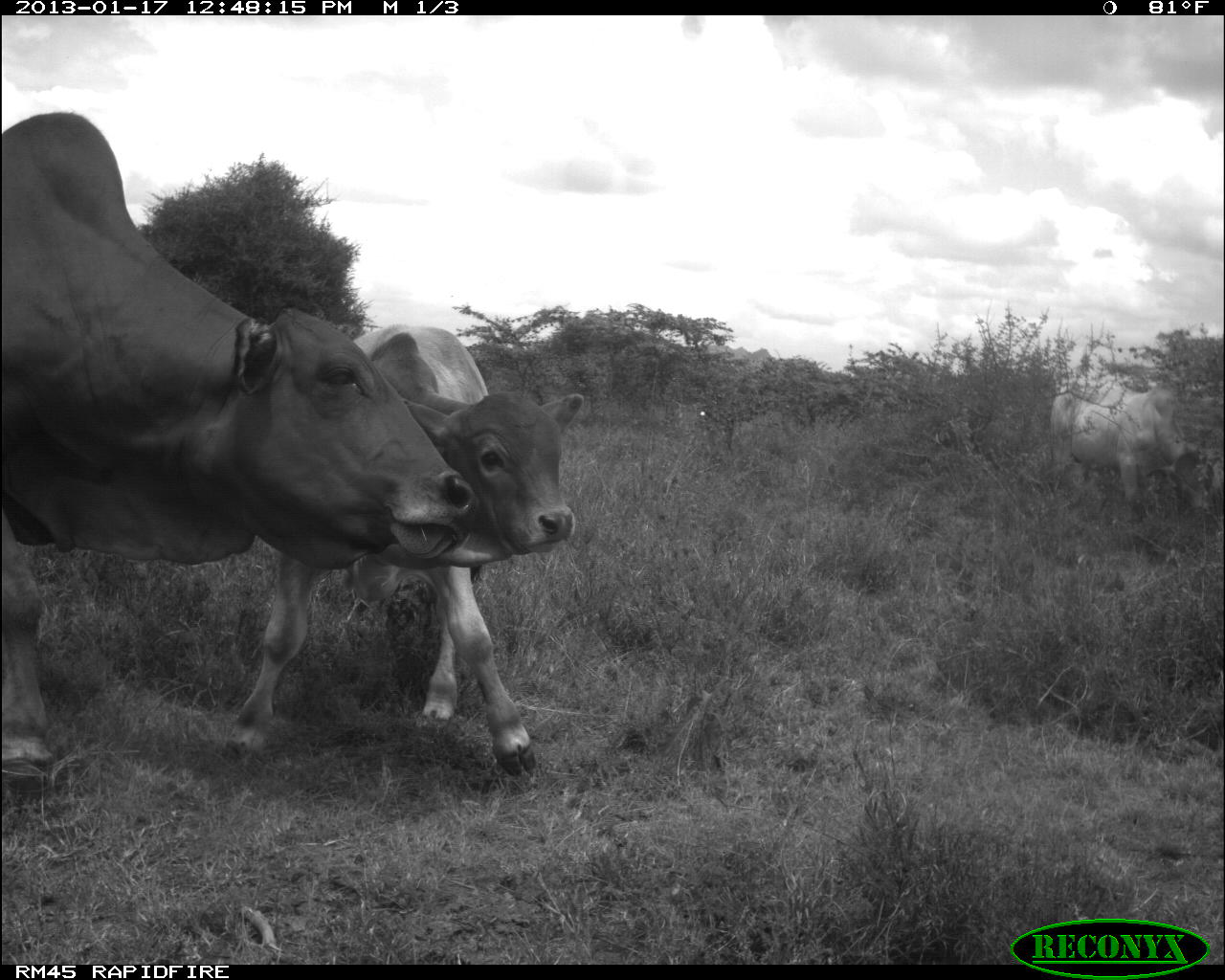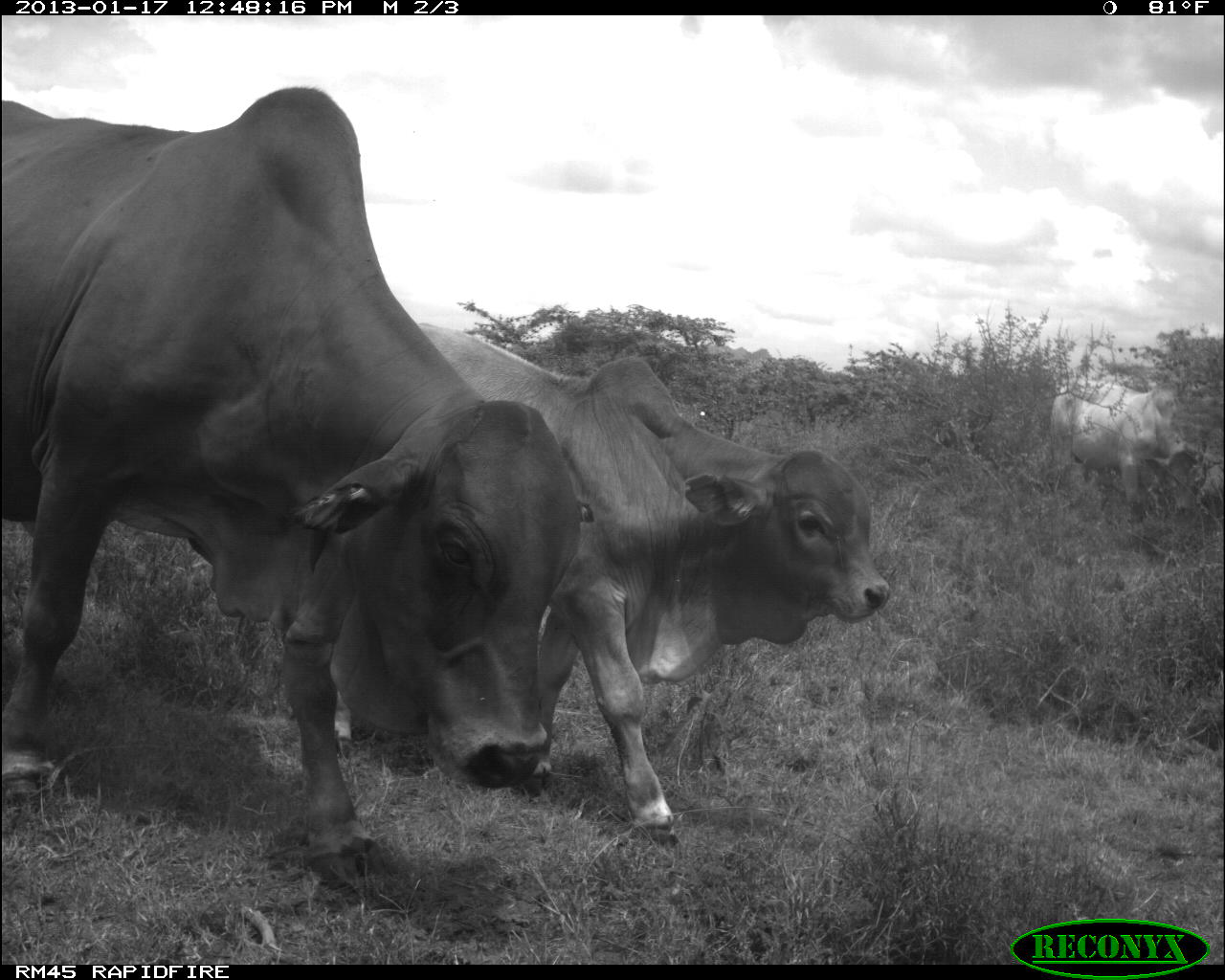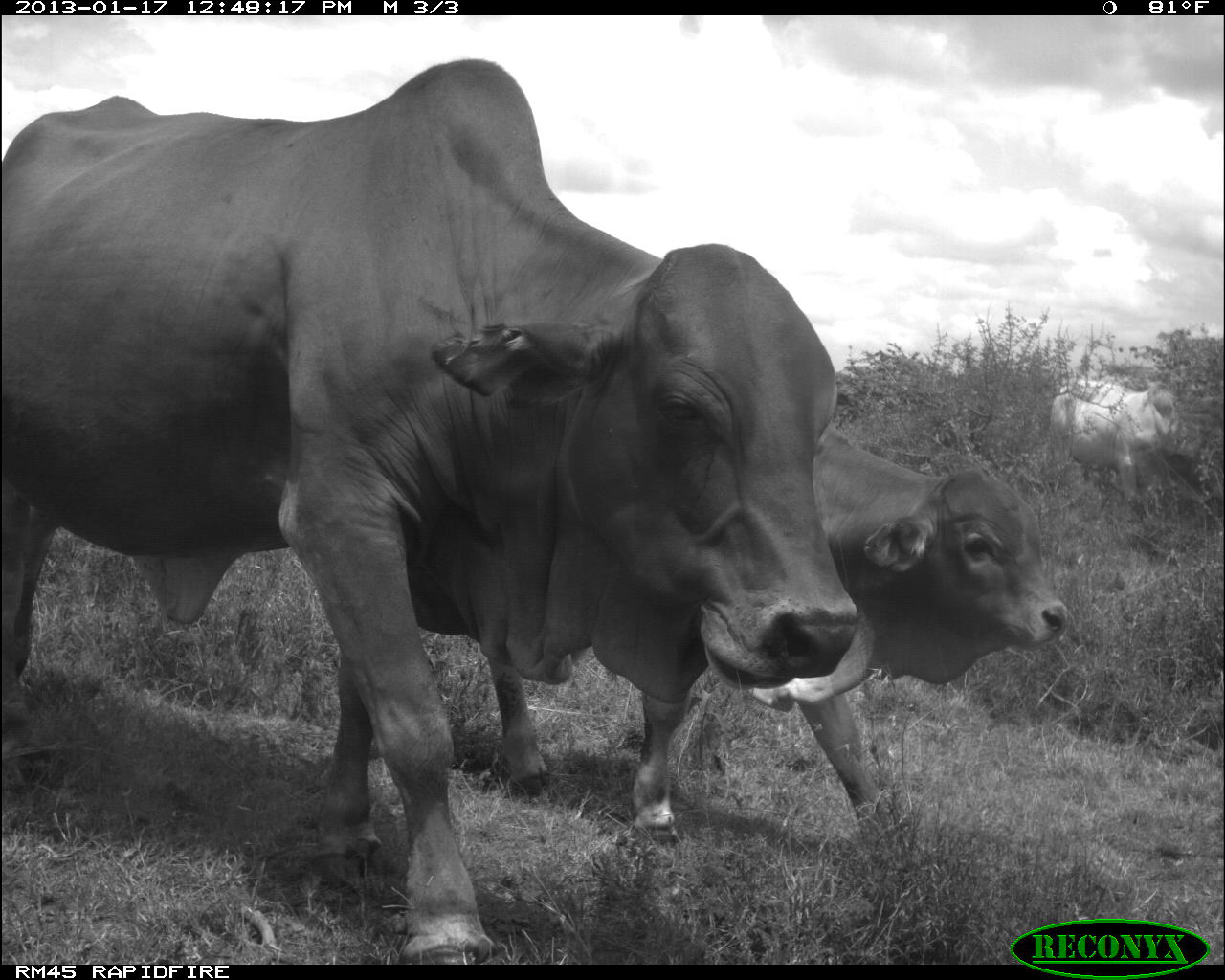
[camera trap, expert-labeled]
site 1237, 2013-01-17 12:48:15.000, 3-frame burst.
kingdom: Animalia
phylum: Chordata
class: Mammalia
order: Artiodactyla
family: Bovidae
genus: Bos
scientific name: Bos taurus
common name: domestic cattle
Bos taurus (domestic cattle), count 3.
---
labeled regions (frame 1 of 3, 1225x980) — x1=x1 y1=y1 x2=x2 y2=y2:
bos taurus: x1=0 y1=109 x2=482 y2=802; x1=215 y1=322 x2=575 y2=779; x1=1046 y1=366 x2=1223 y2=532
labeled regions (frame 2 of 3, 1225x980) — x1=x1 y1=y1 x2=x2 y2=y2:
bos taurus: x1=0 y1=84 x2=597 y2=888; x1=328 y1=310 x2=891 y2=853; x1=1046 y1=374 x2=1220 y2=534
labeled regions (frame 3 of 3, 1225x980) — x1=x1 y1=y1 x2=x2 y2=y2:
bos taurus: x1=1 y1=54 x2=862 y2=965; x1=474 y1=411 x2=1071 y2=865; x1=1049 y1=371 x2=1222 y2=531